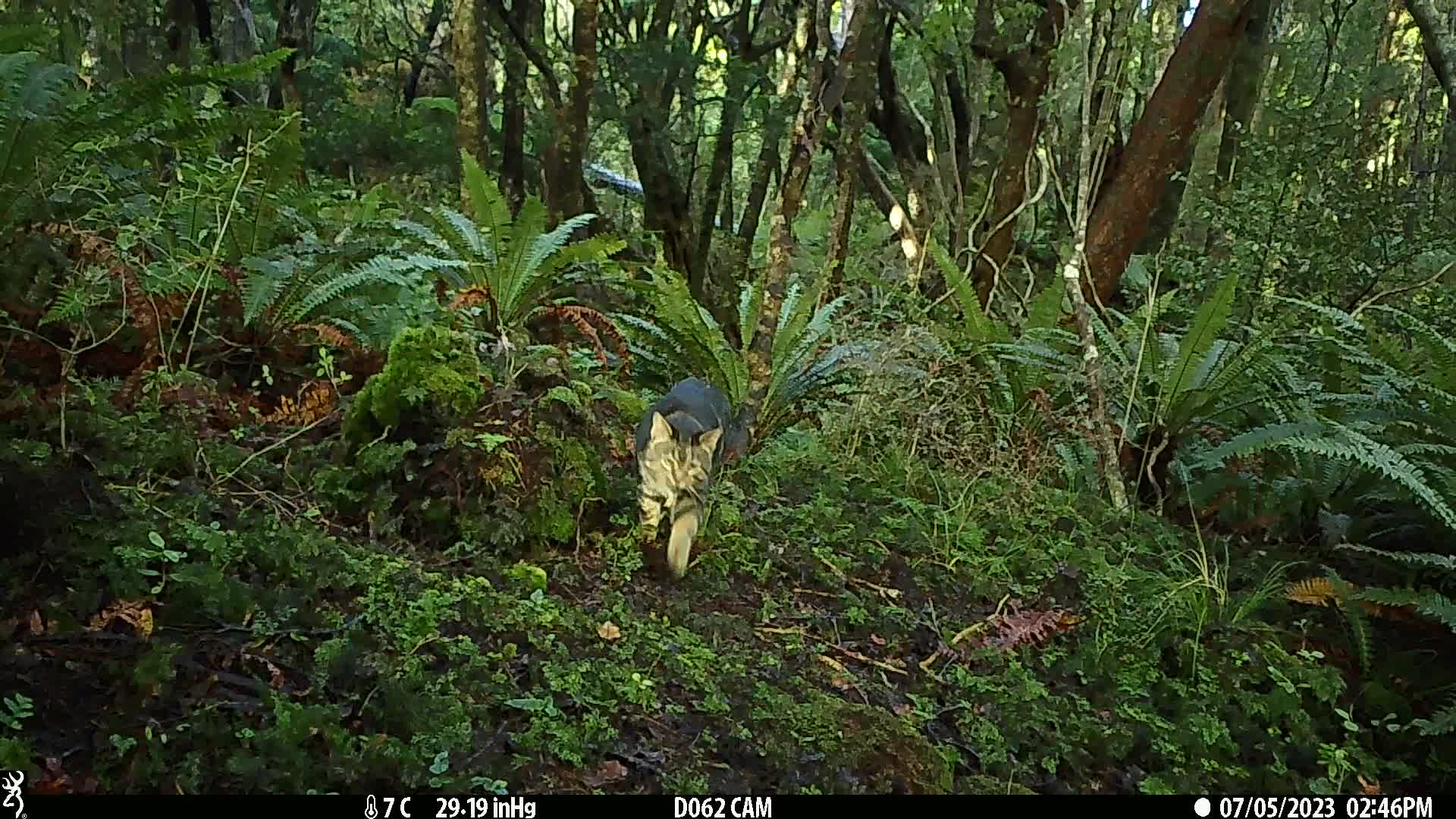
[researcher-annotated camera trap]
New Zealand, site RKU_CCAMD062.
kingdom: Animalia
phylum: Chordata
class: Mammalia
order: Carnivora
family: Felidae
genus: Felis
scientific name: Felis catus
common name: domestic cat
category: cat